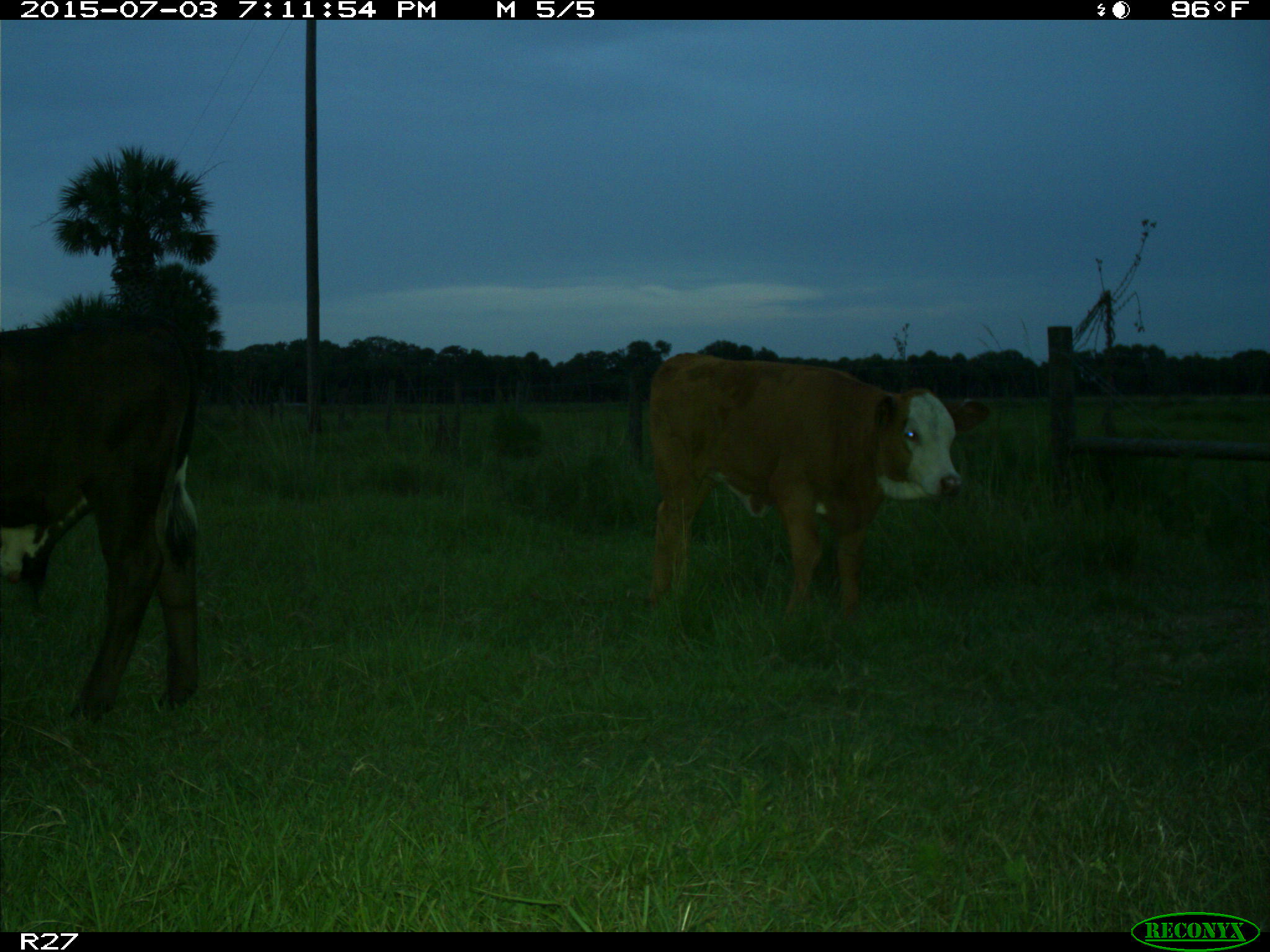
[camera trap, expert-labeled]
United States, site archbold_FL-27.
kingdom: Animalia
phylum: Chordata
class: Mammalia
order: Artiodactyla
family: Bovidae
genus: Bos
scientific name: Bos taurus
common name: domestic cow